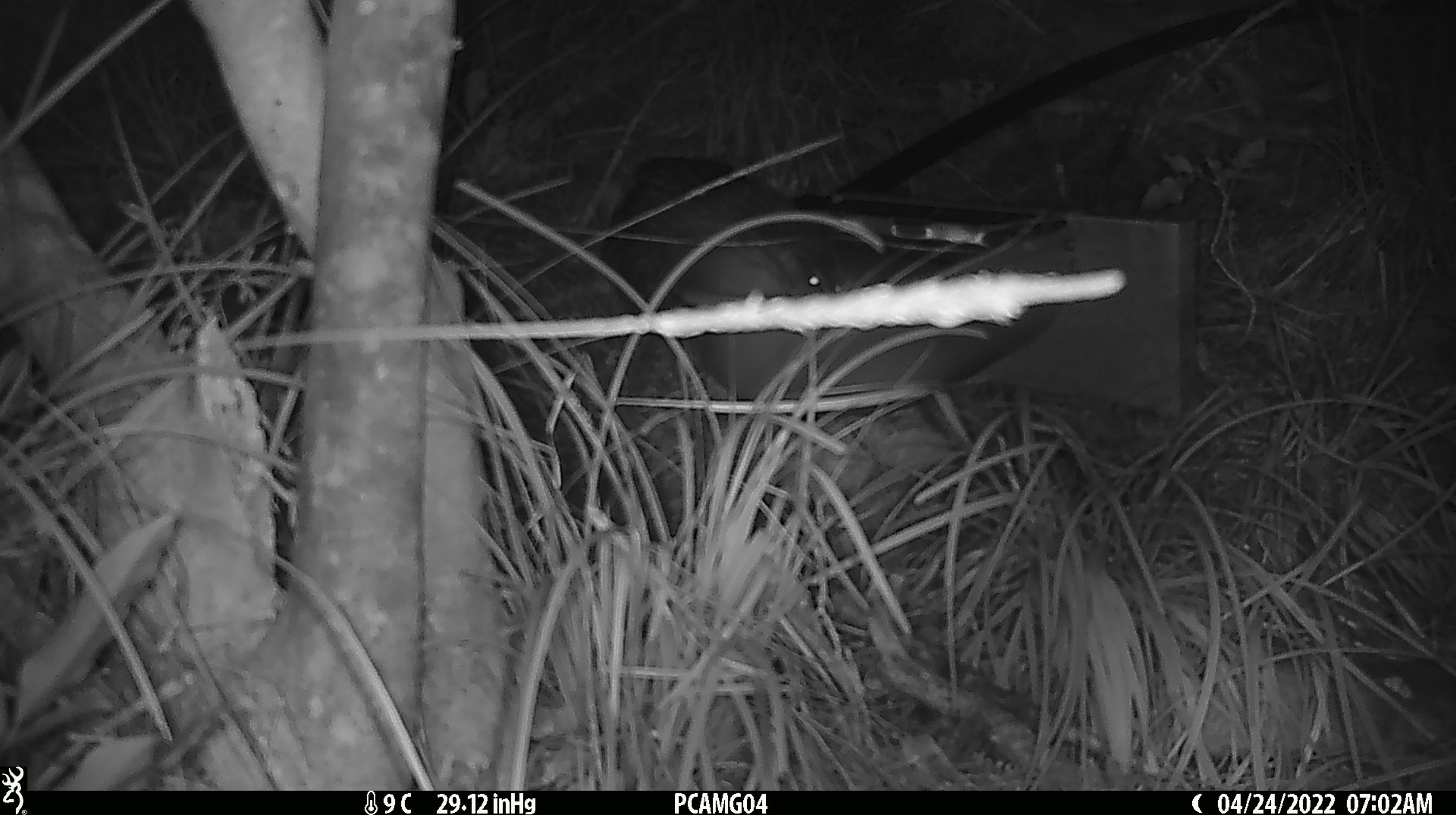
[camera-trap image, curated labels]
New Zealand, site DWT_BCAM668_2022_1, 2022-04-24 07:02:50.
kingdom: Animalia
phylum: Chordata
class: Aves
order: Gruiformes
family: Rallidae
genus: Gallirallus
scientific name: Gallirallus australis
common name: weka